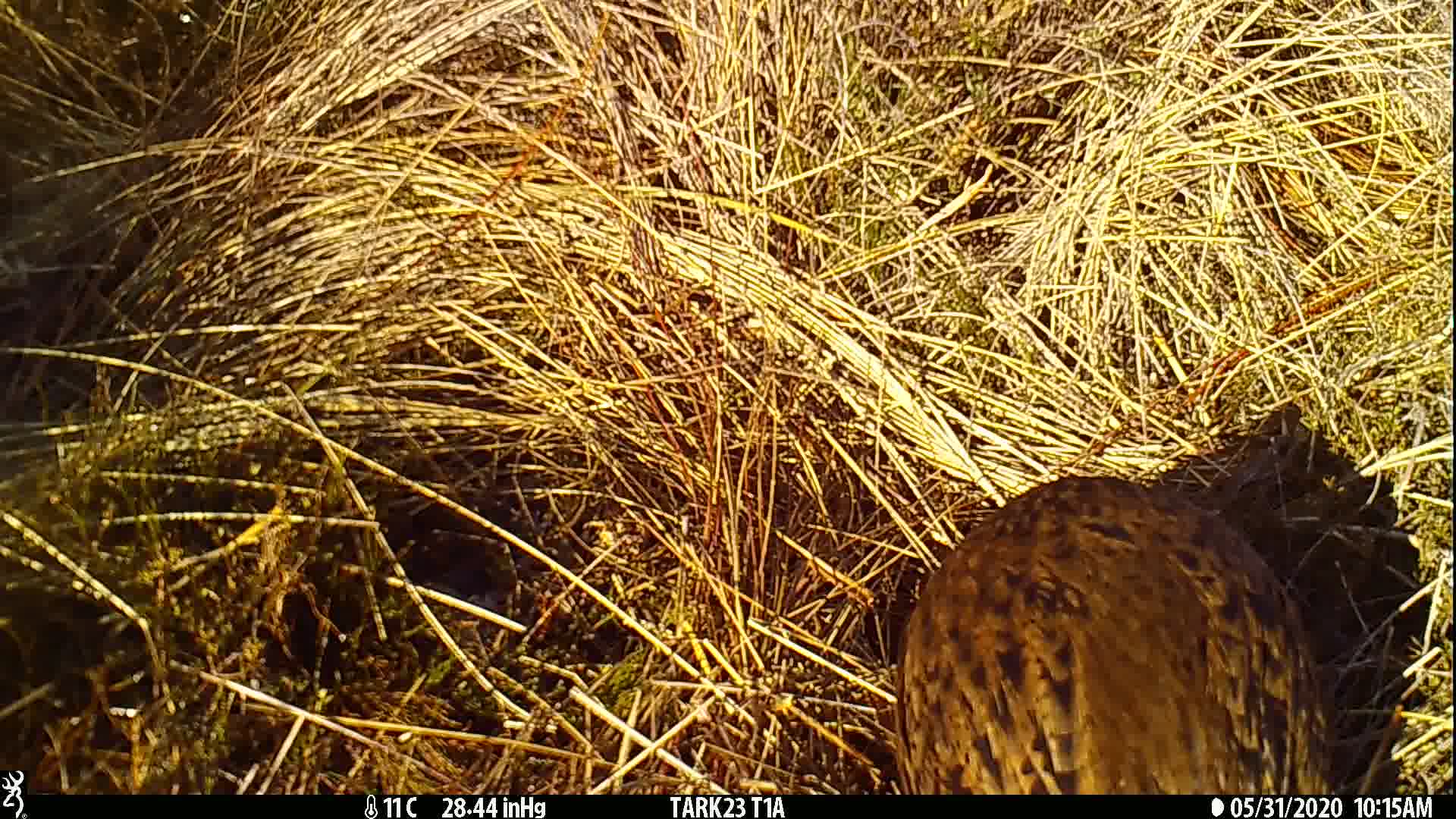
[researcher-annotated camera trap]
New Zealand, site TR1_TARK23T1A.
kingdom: Animalia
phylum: Chordata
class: Aves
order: Gruiformes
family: Rallidae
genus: Gallirallus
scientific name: Gallirallus australis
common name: weka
Weka (Gallirallus australis).